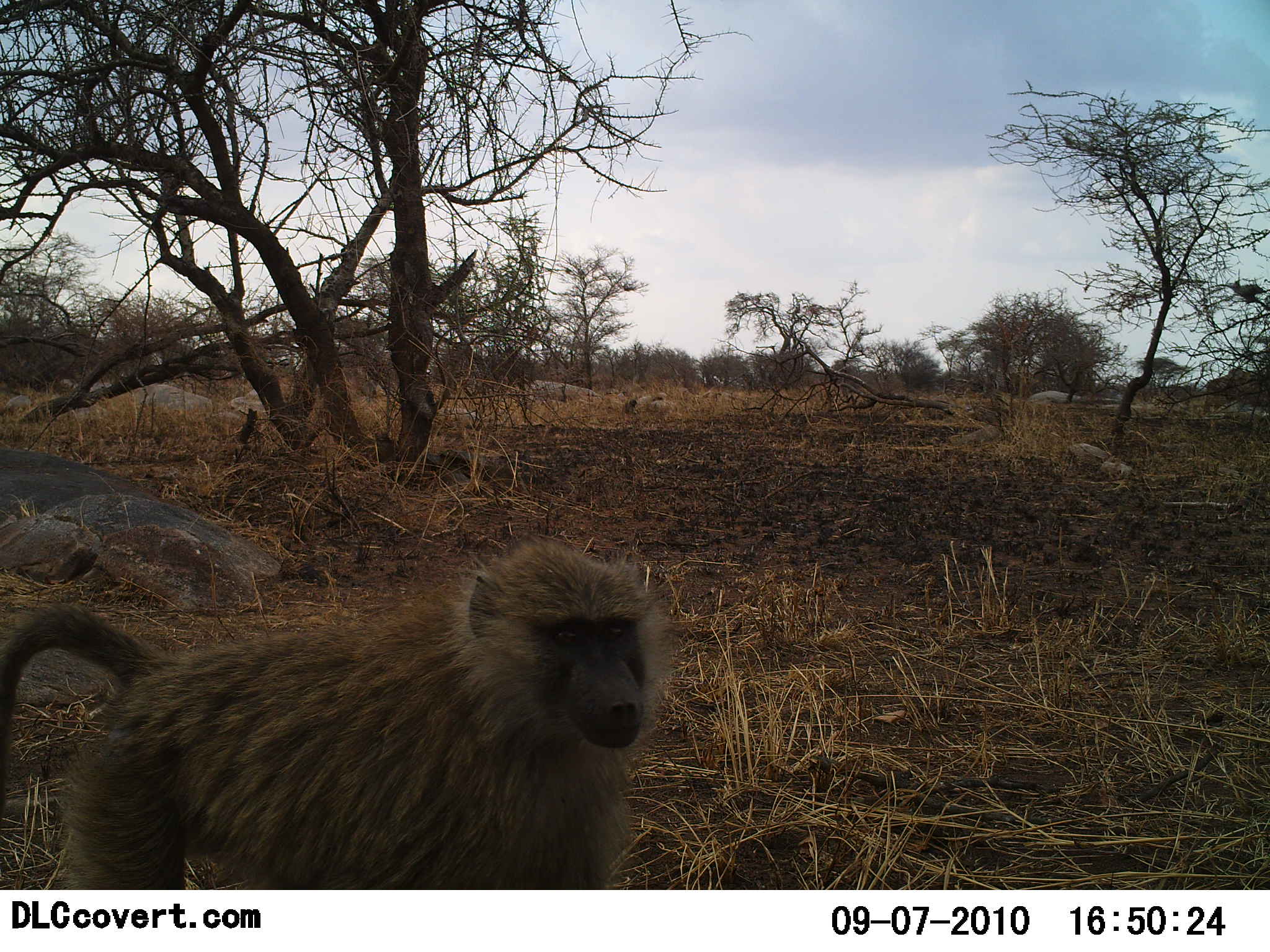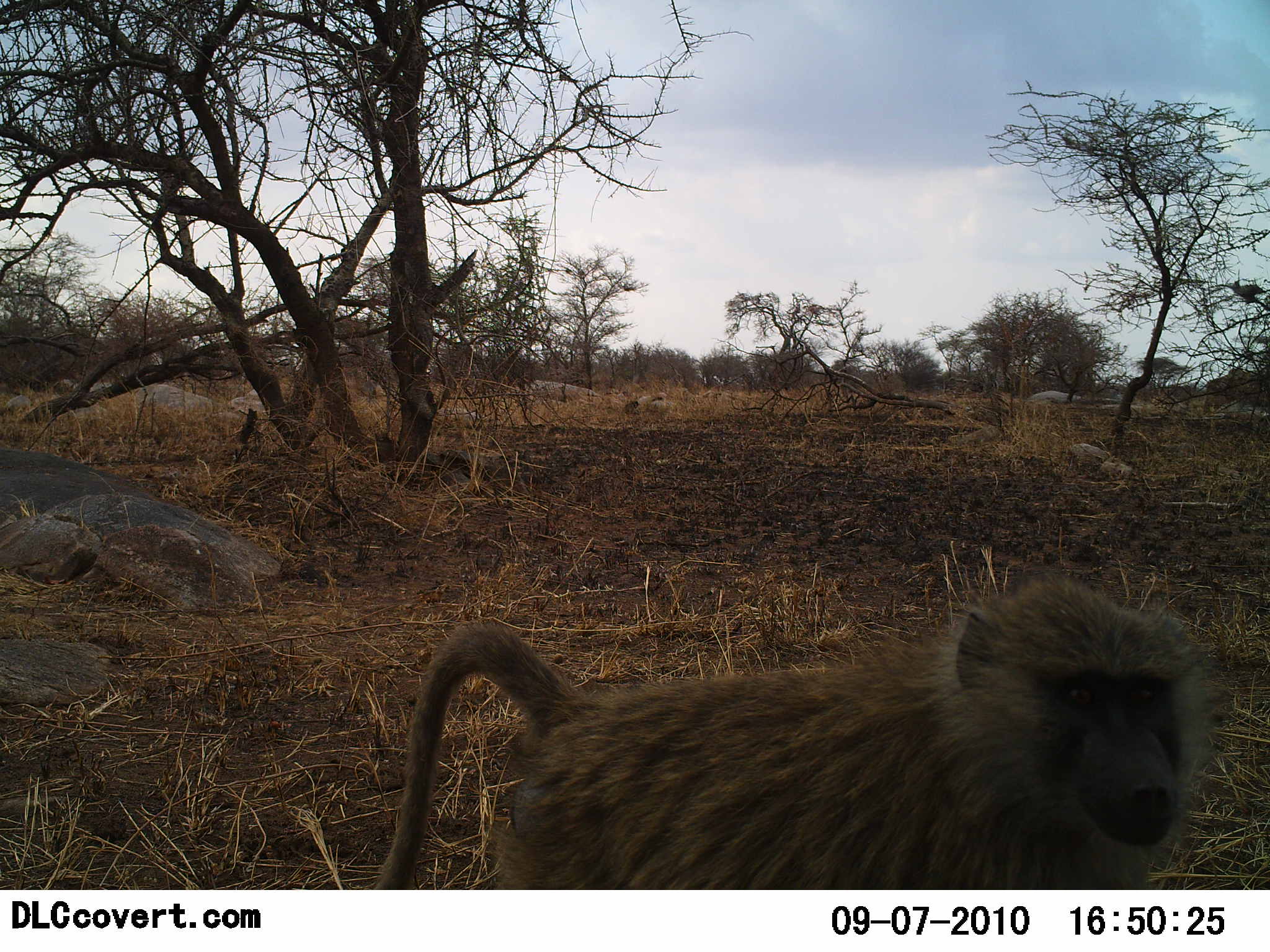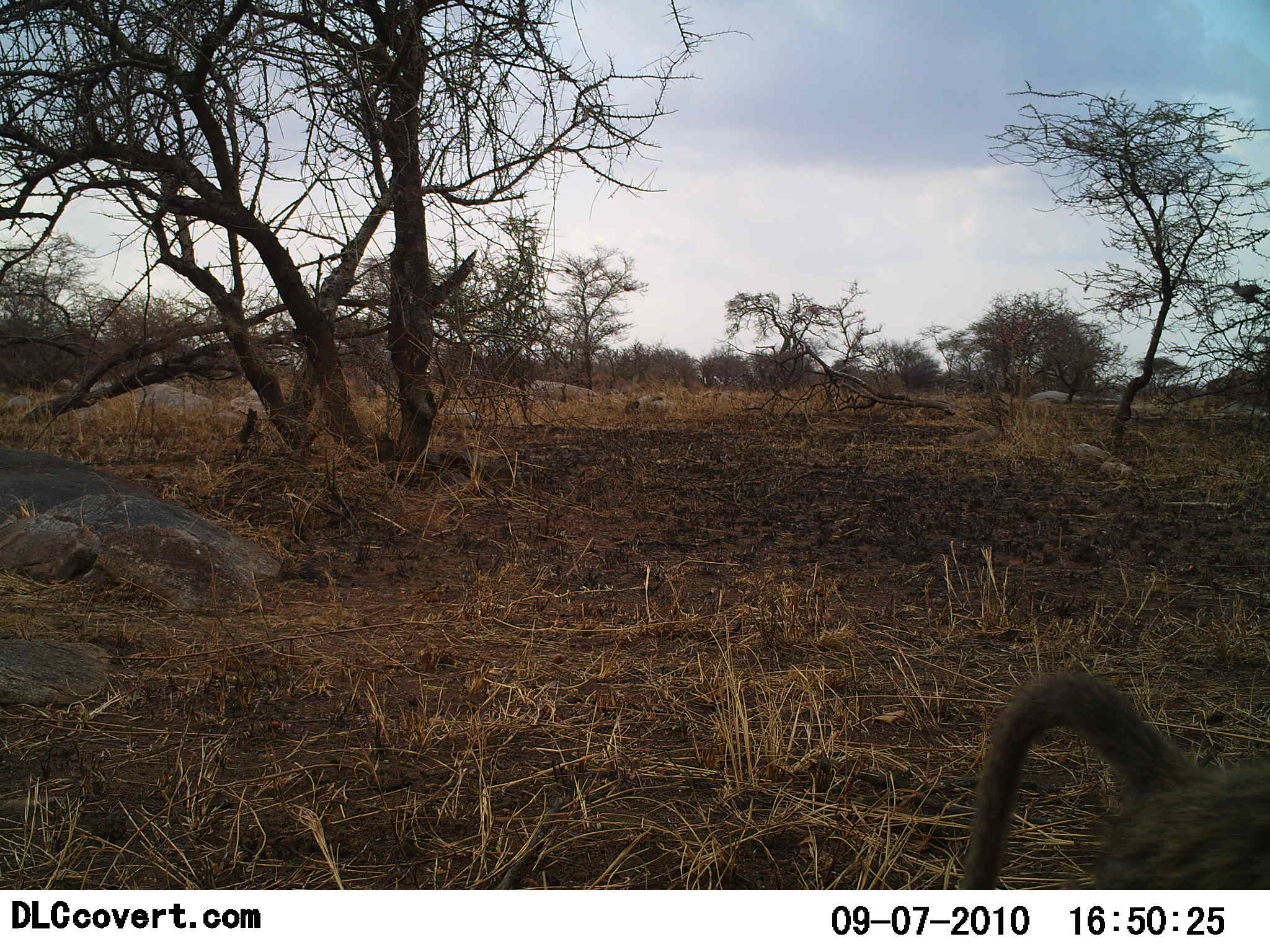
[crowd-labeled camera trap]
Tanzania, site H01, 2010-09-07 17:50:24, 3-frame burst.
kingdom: Animalia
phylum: Chordata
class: Mammalia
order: Primates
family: Cercopithecidae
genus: Papio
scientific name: Papio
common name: baboon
Baboon (Papio), count 1. Behavior (volunteer vote fractions): standing 8%, resting 0%, moving 92%, interacting 0%. Young present (vote fraction): 8%. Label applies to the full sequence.